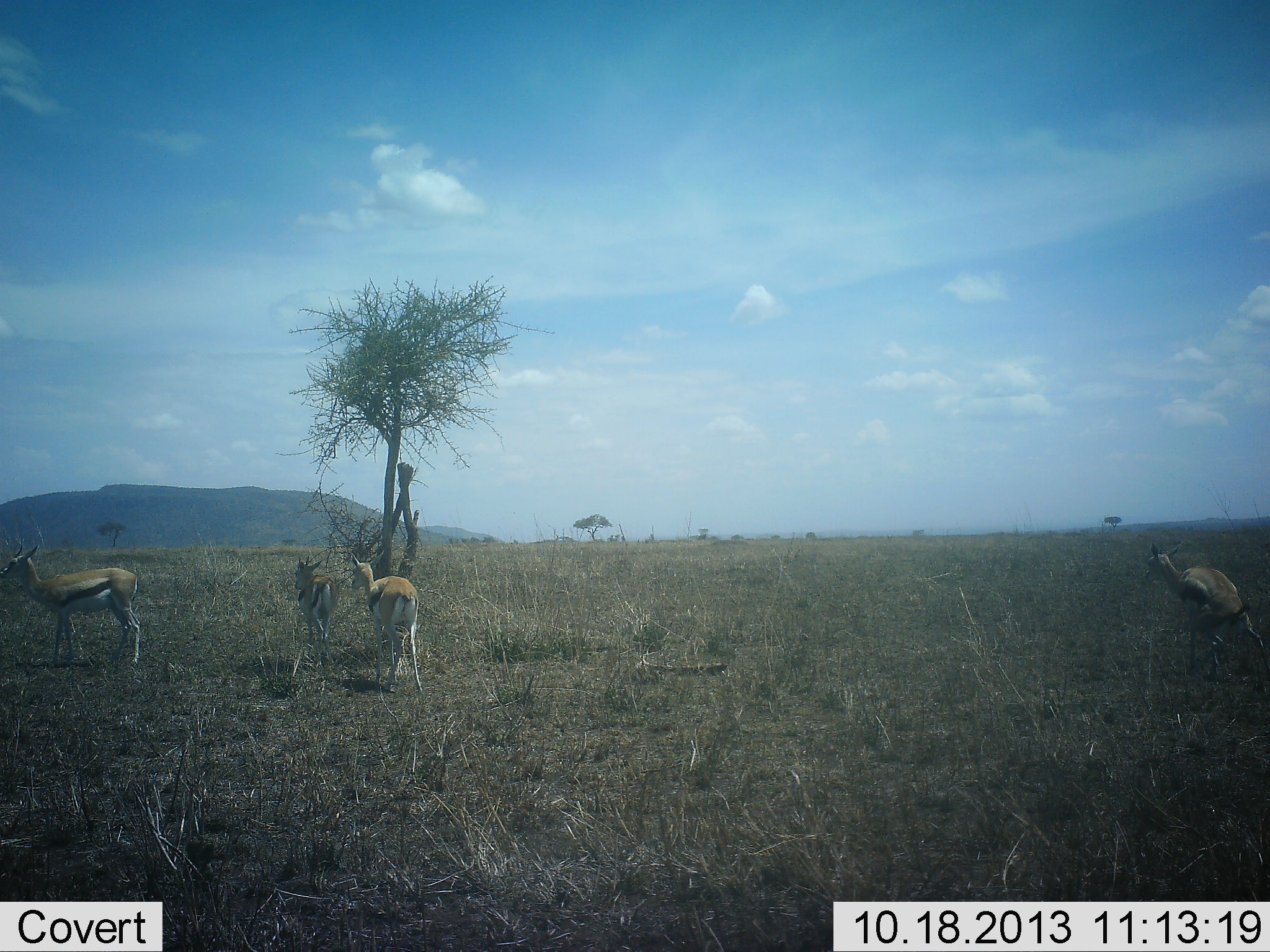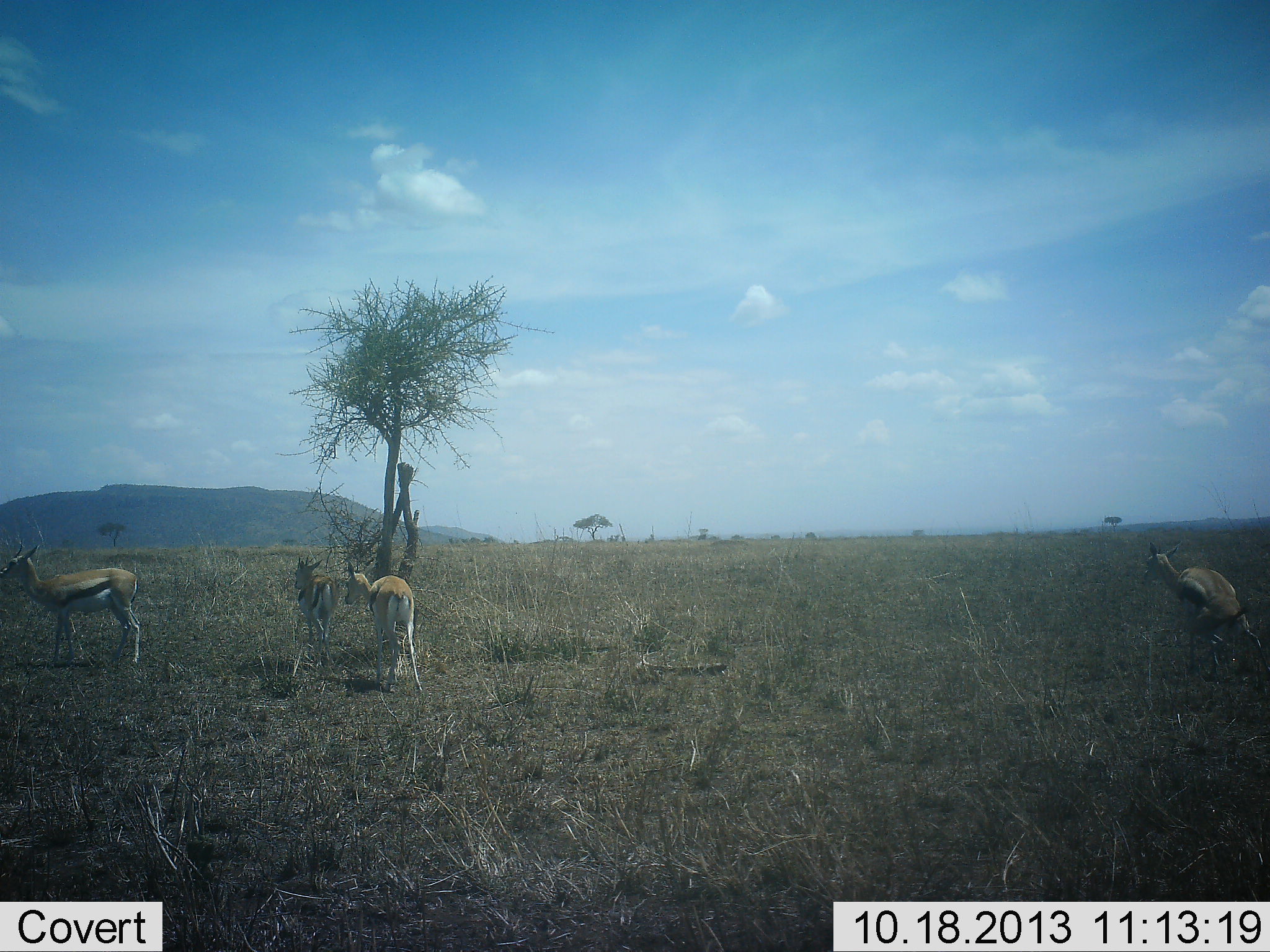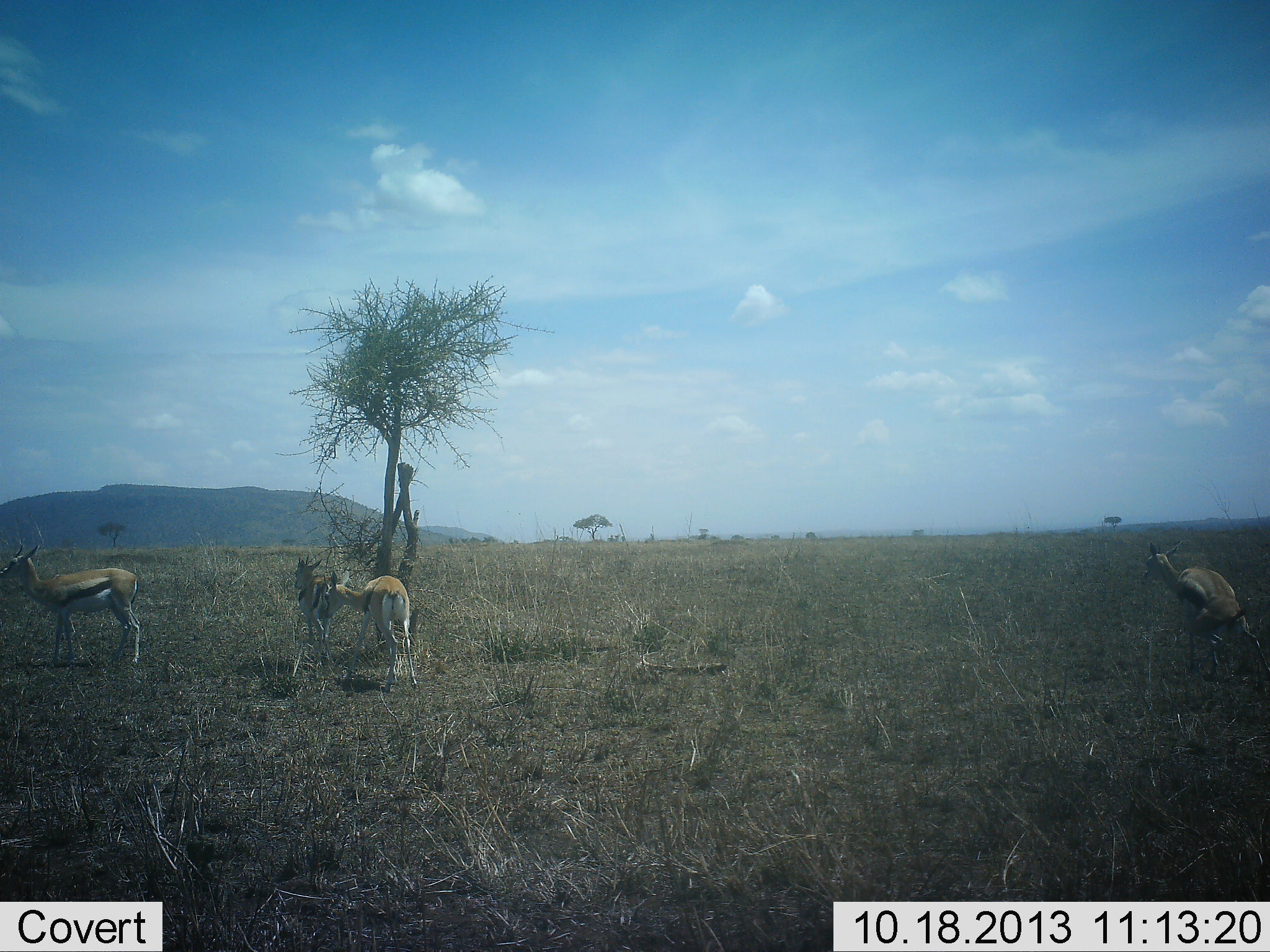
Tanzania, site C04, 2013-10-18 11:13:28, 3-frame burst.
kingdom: Animalia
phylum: Chordata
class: Mammalia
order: Artiodactyla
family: Bovidae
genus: Eudorcas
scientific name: Eudorcas thomsonii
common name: thomson's gazelle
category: gazellethomsons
Gazellethomsons (thomson's gazelle) (Eudorcas thomsonii), count 4. Behavior (volunteer vote fractions): standing 100%, resting 0%, moving 30%, interacting 10%. Young present (vote fraction): 10%. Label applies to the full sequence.